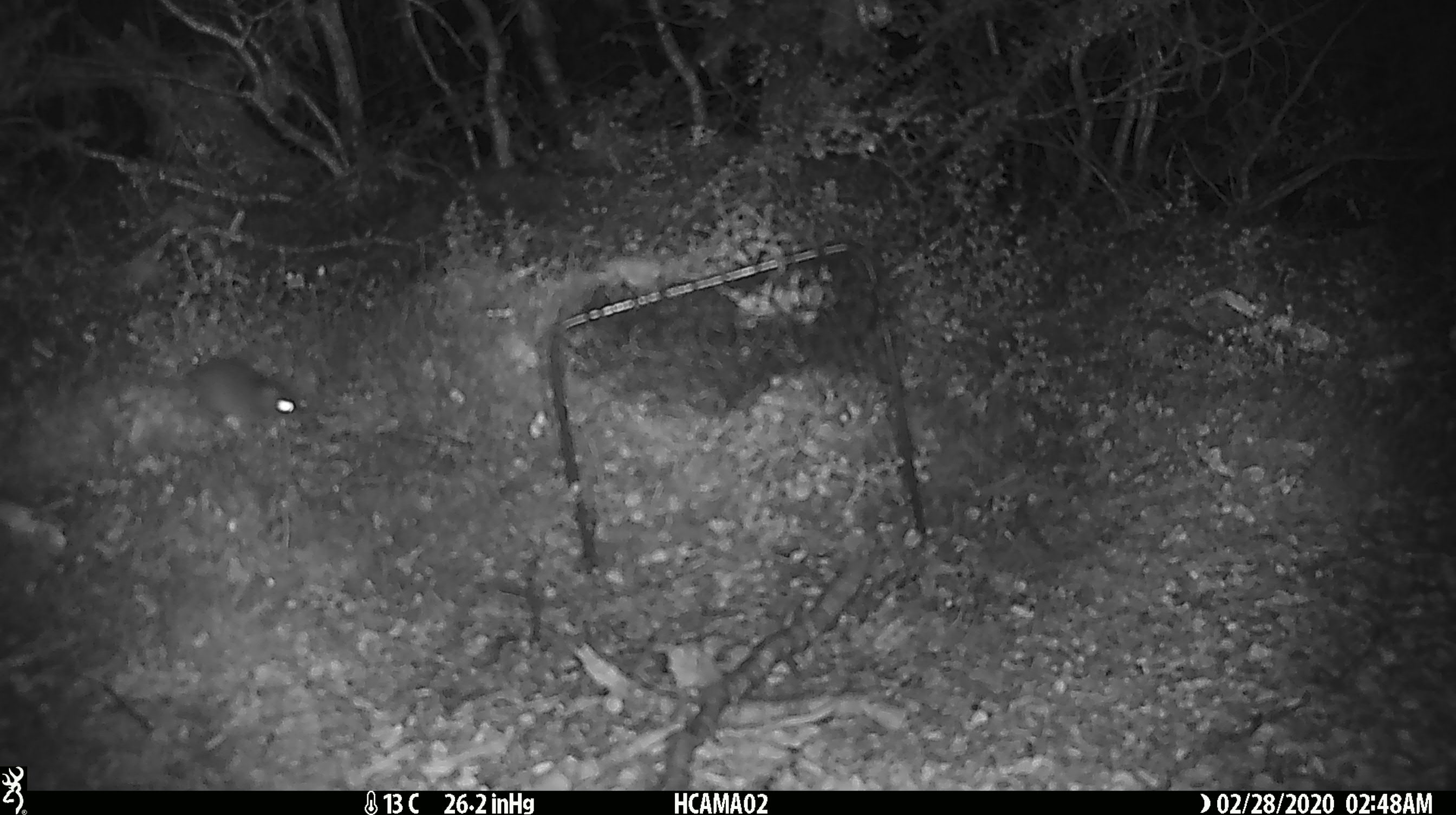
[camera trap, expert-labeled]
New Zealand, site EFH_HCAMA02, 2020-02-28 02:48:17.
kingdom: Animalia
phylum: Chordata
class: Mammalia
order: Rodentia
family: Muridae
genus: Mus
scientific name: Mus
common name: mouse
Mouse (Mus).